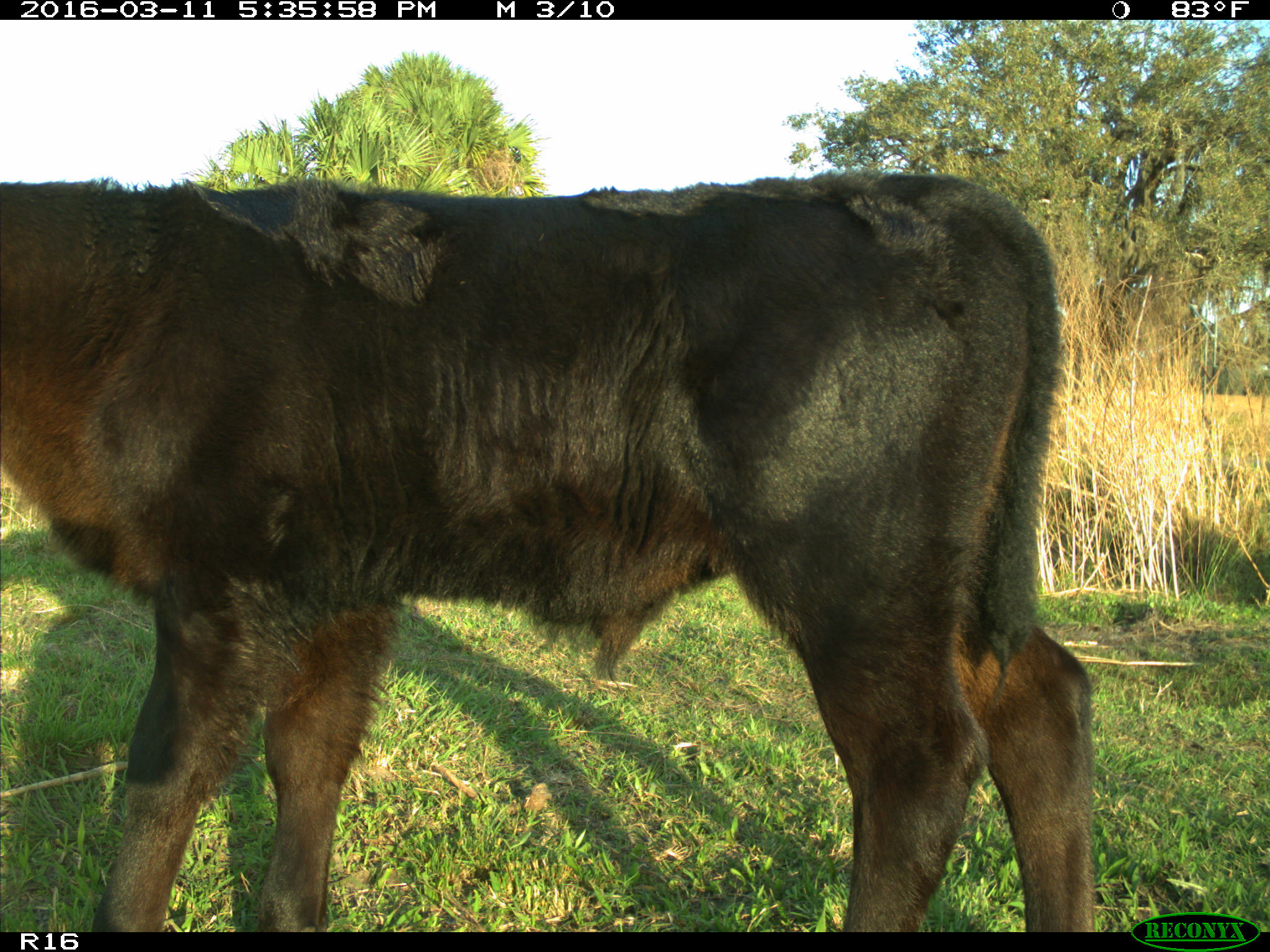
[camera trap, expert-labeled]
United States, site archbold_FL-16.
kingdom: Animalia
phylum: Chordata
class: Mammalia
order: Artiodactyla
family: Bovidae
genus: Bos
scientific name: Bos taurus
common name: domestic cow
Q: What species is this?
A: Bos taurus (domestic cow).